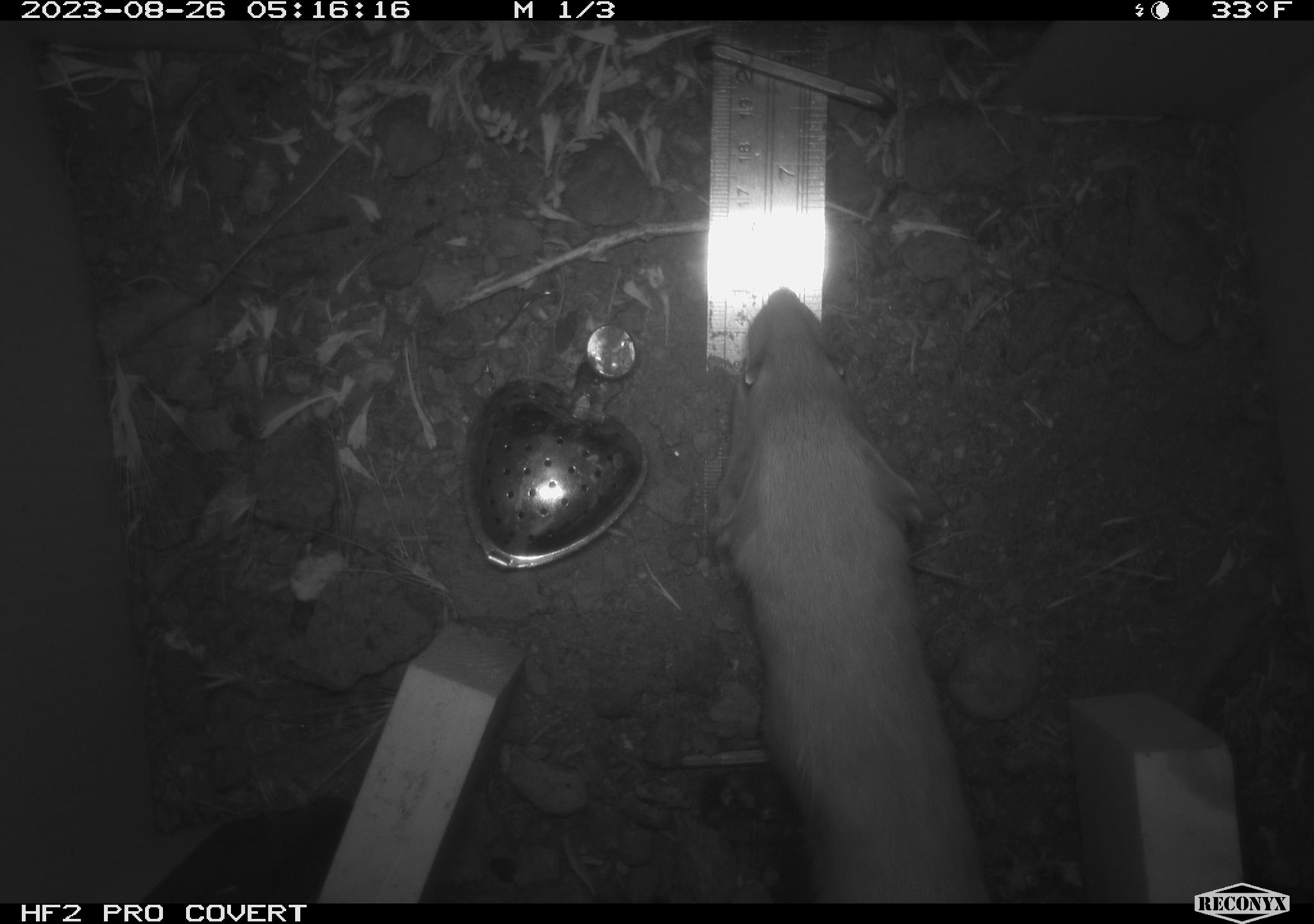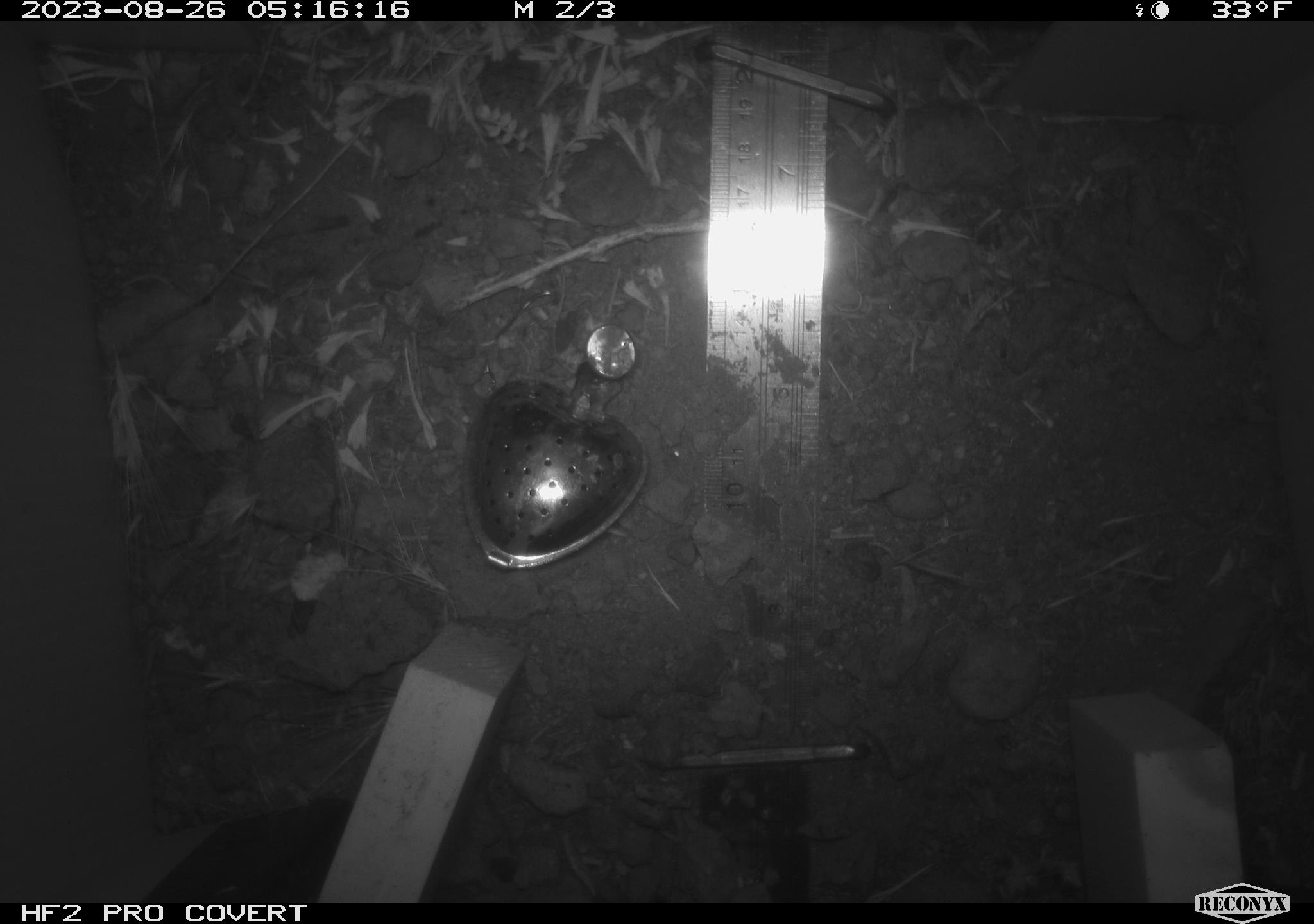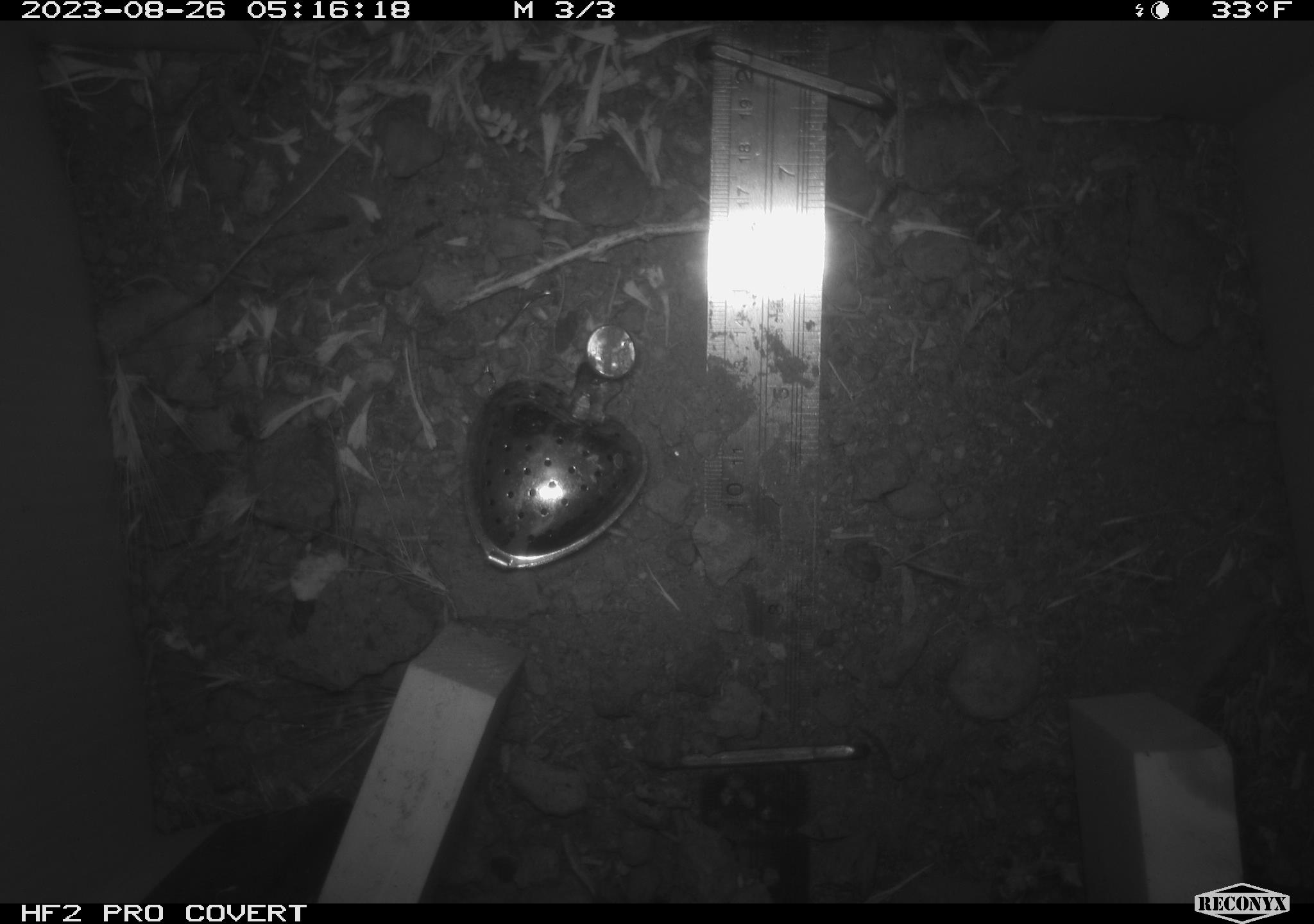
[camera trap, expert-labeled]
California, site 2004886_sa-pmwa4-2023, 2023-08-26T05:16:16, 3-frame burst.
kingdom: Animalia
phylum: Chordata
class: Mammalia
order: Carnivora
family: Mustelidae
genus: Neogale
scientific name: Neogale frenata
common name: long-tailed weasel